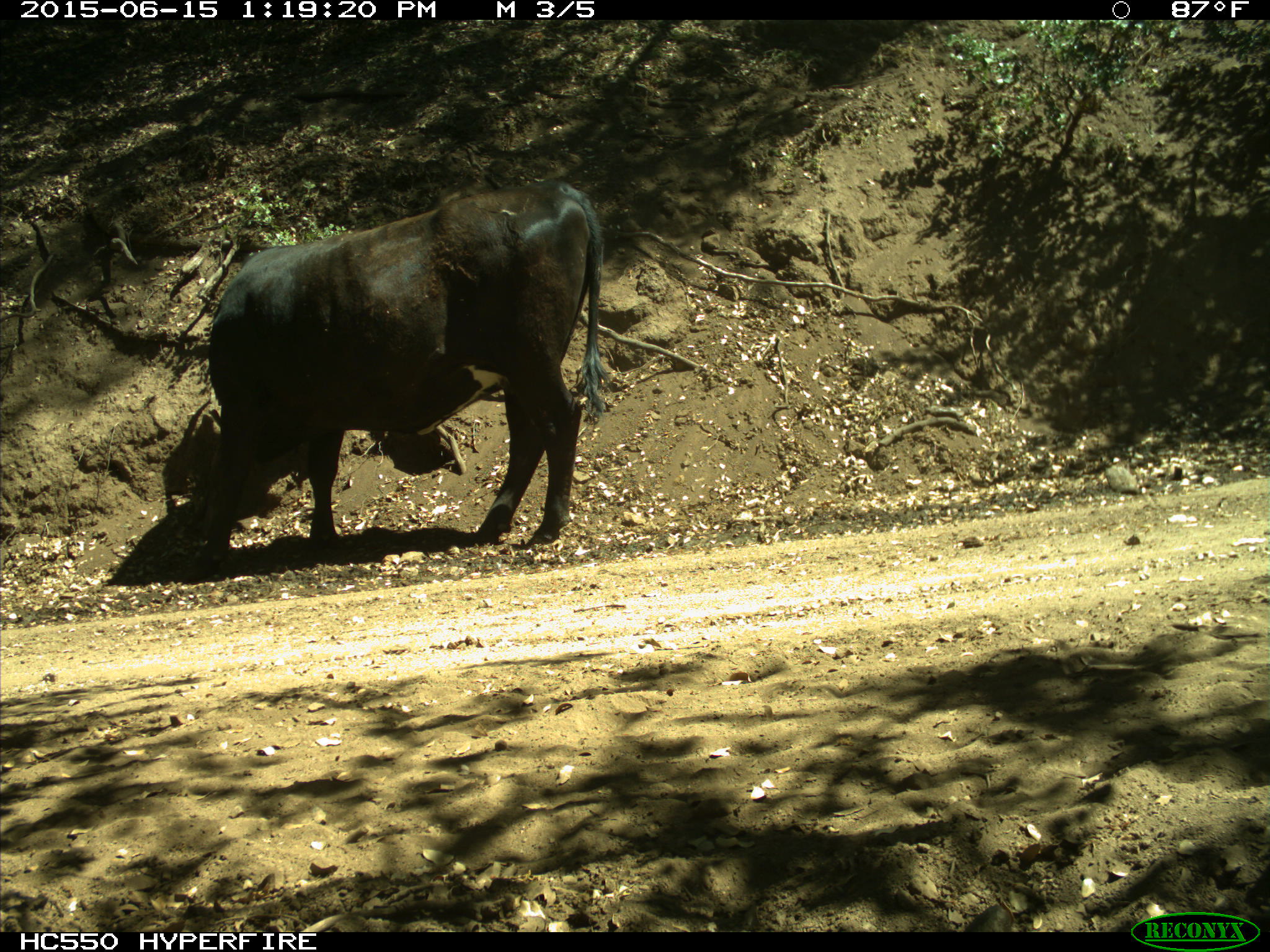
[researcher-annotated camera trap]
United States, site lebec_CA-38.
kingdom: Animalia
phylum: Chordata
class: Mammalia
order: Artiodactyla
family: Bovidae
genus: Bos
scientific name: Bos taurus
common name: domestic cow